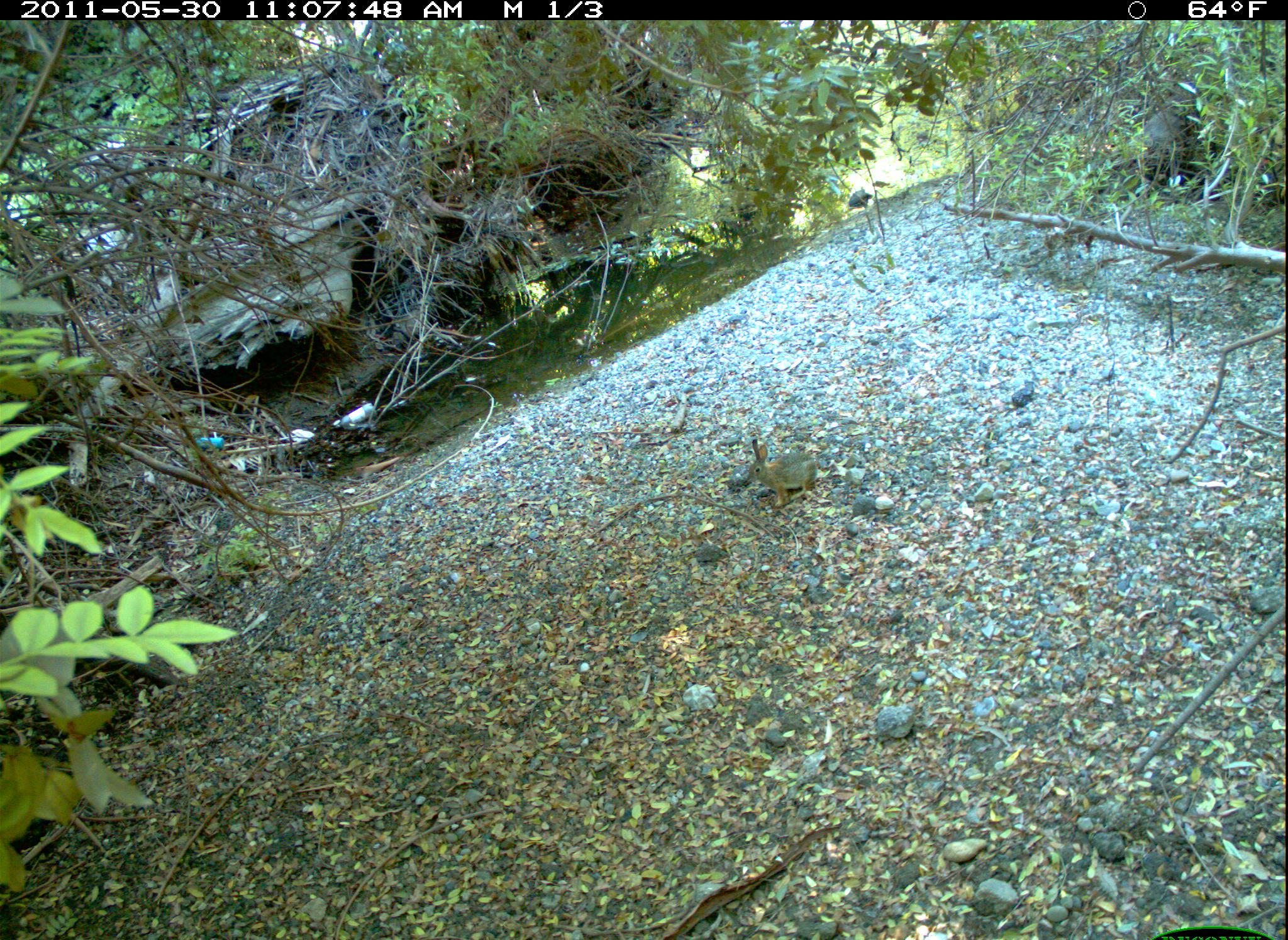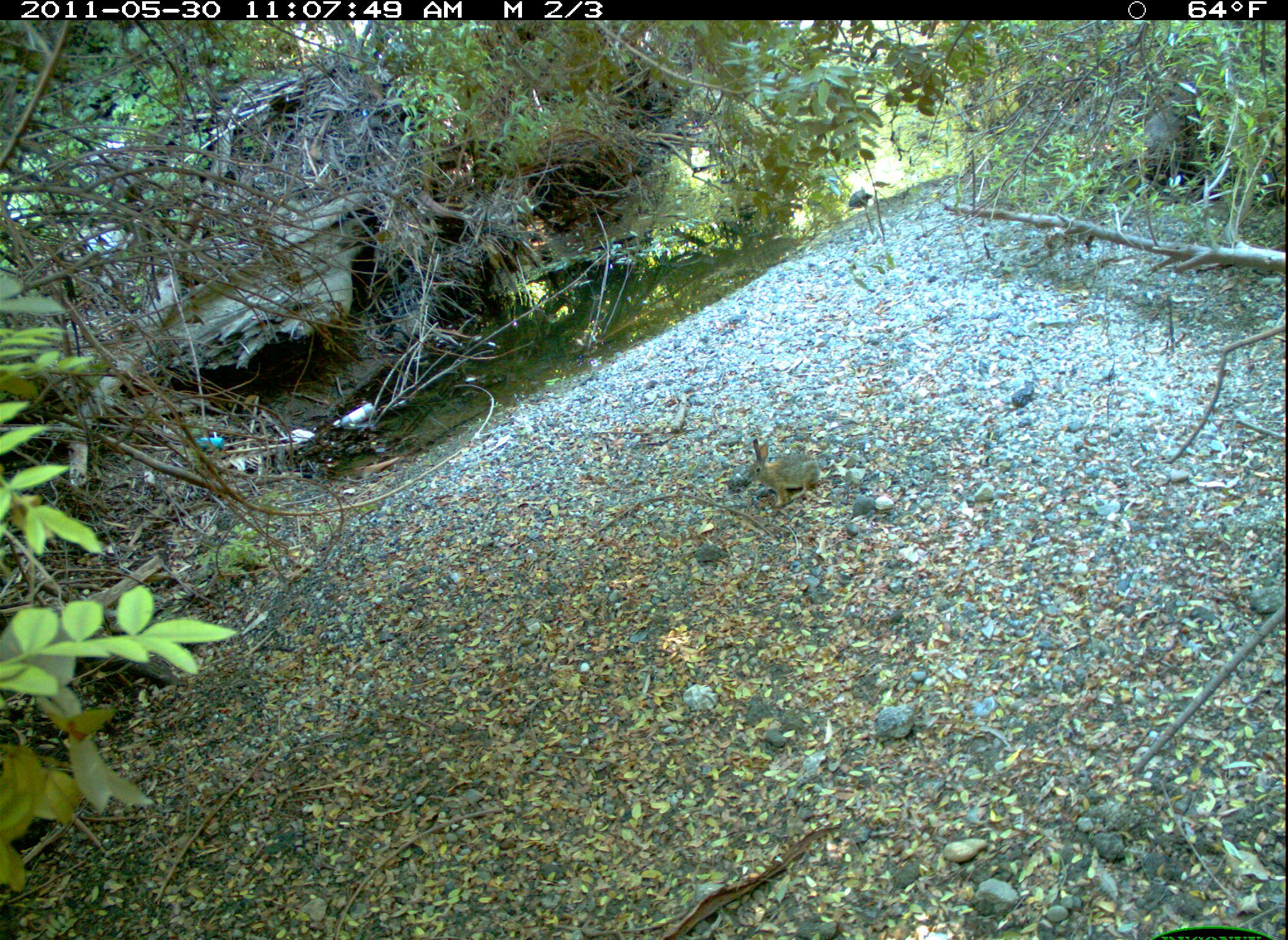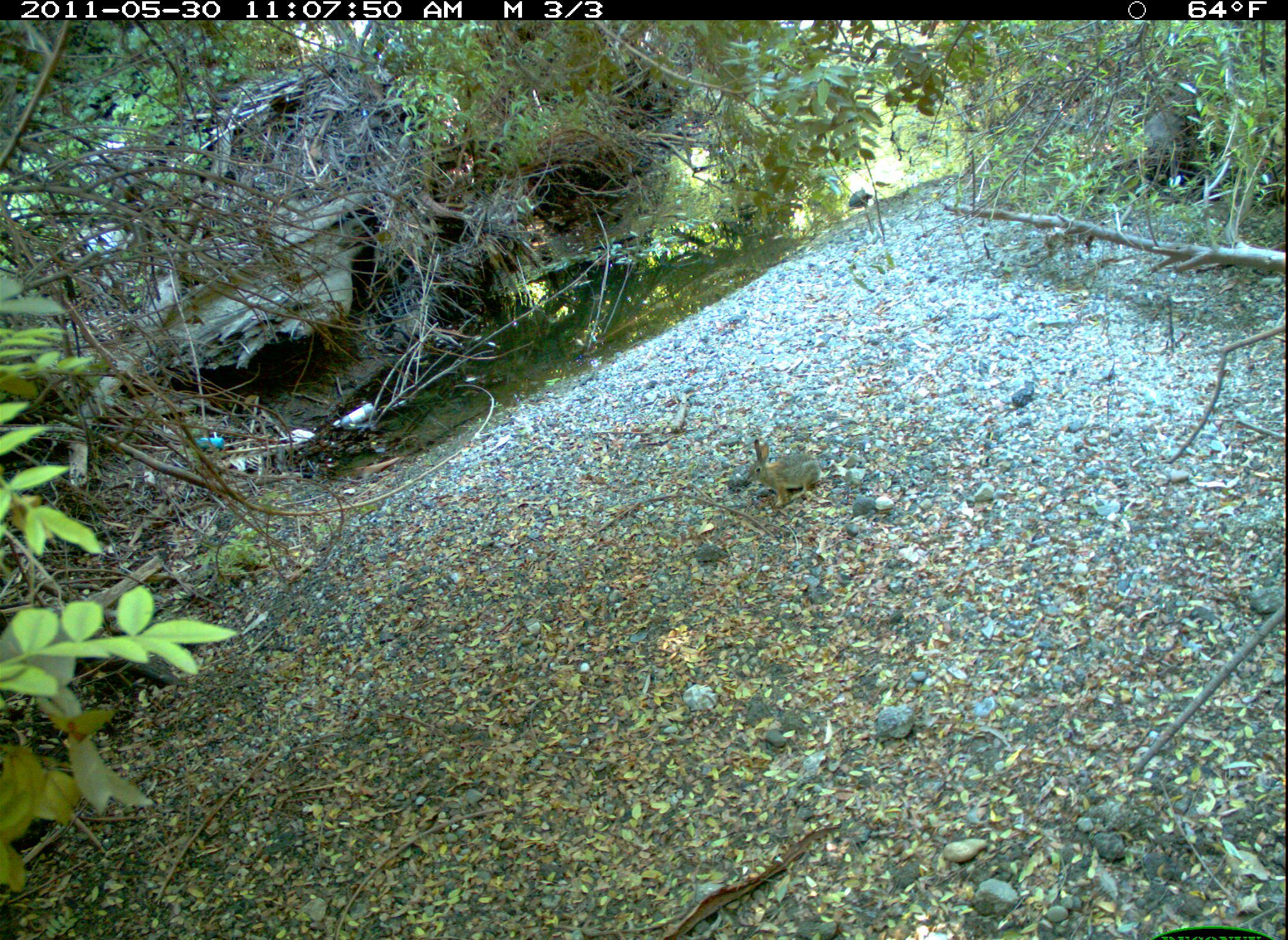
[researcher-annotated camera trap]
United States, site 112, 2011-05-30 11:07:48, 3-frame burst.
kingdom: Animalia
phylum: Chordata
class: Mammalia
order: Lagomorpha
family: Leporidae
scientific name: Leporidae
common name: rabbits and hares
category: rabbit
Rabbit (rabbits and hares) (Leporidae).